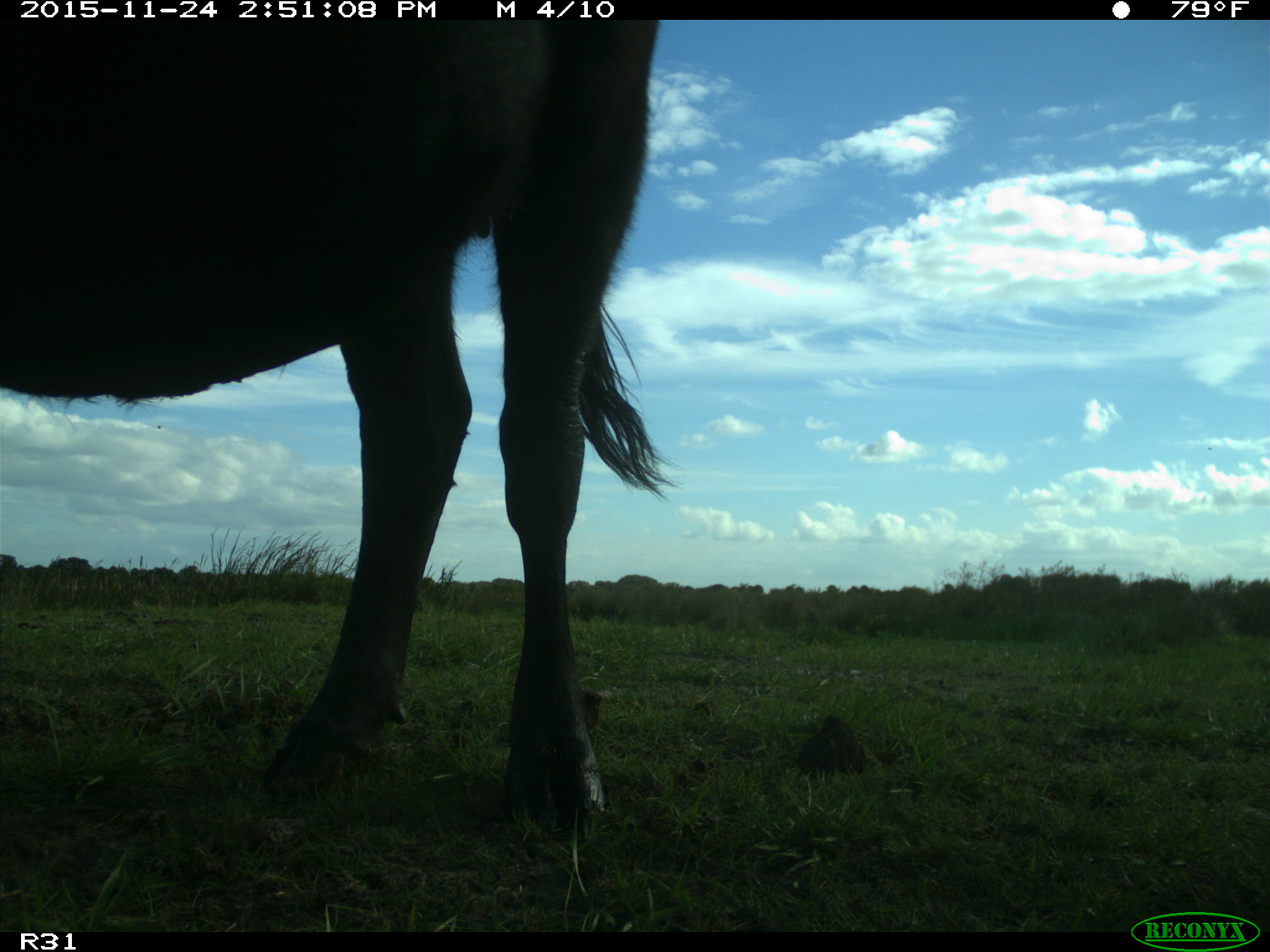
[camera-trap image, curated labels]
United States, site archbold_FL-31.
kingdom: Animalia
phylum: Chordata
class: Mammalia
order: Artiodactyla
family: Bovidae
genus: Bos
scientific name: Bos taurus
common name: domestic cow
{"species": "Bos taurus (domestic cow)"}